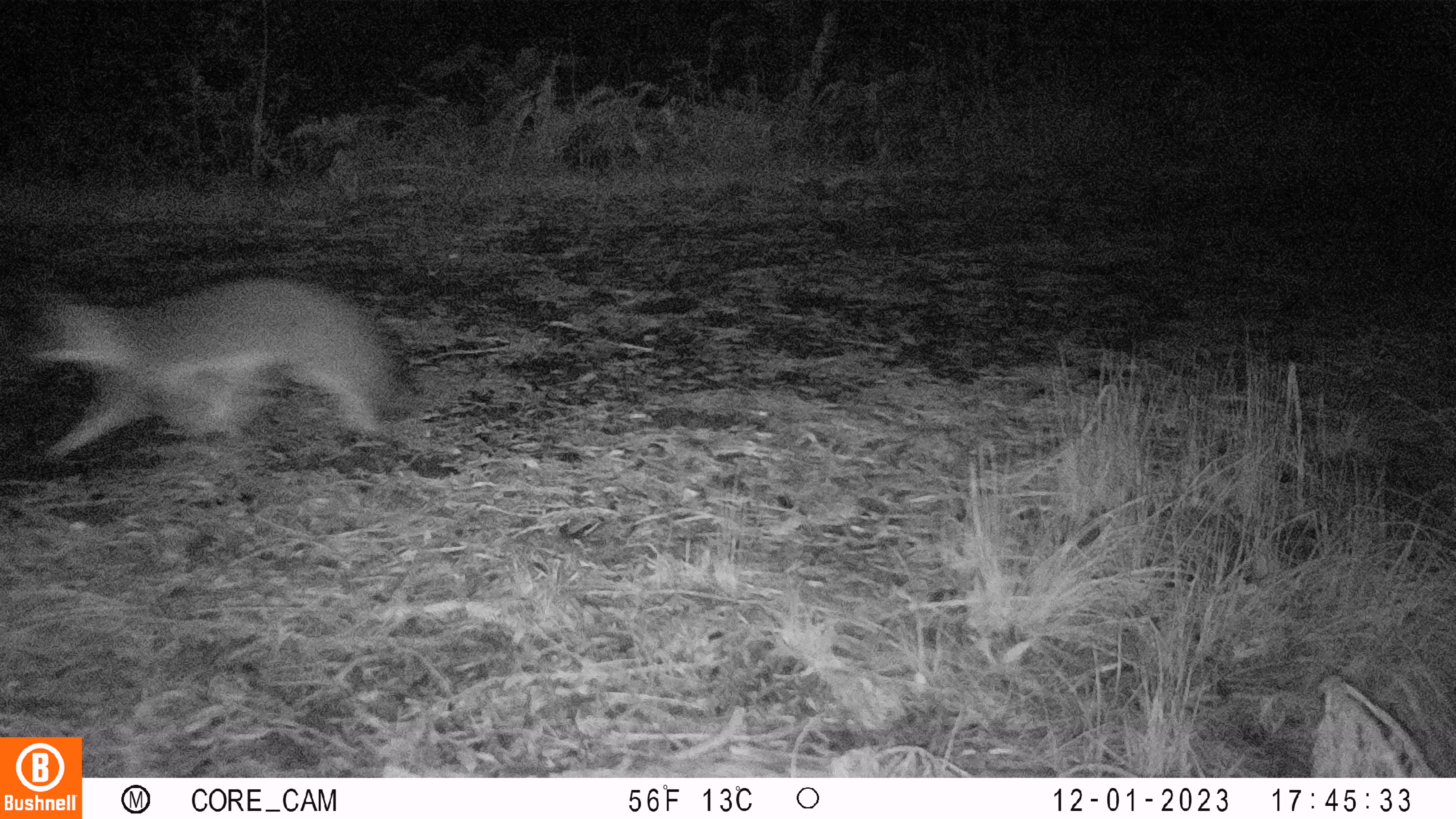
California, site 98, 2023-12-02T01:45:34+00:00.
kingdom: Animalia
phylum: Chordata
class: Mammalia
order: Carnivora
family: Canidae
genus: Urocyon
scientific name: Urocyon cinereoargenteus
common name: gray fox